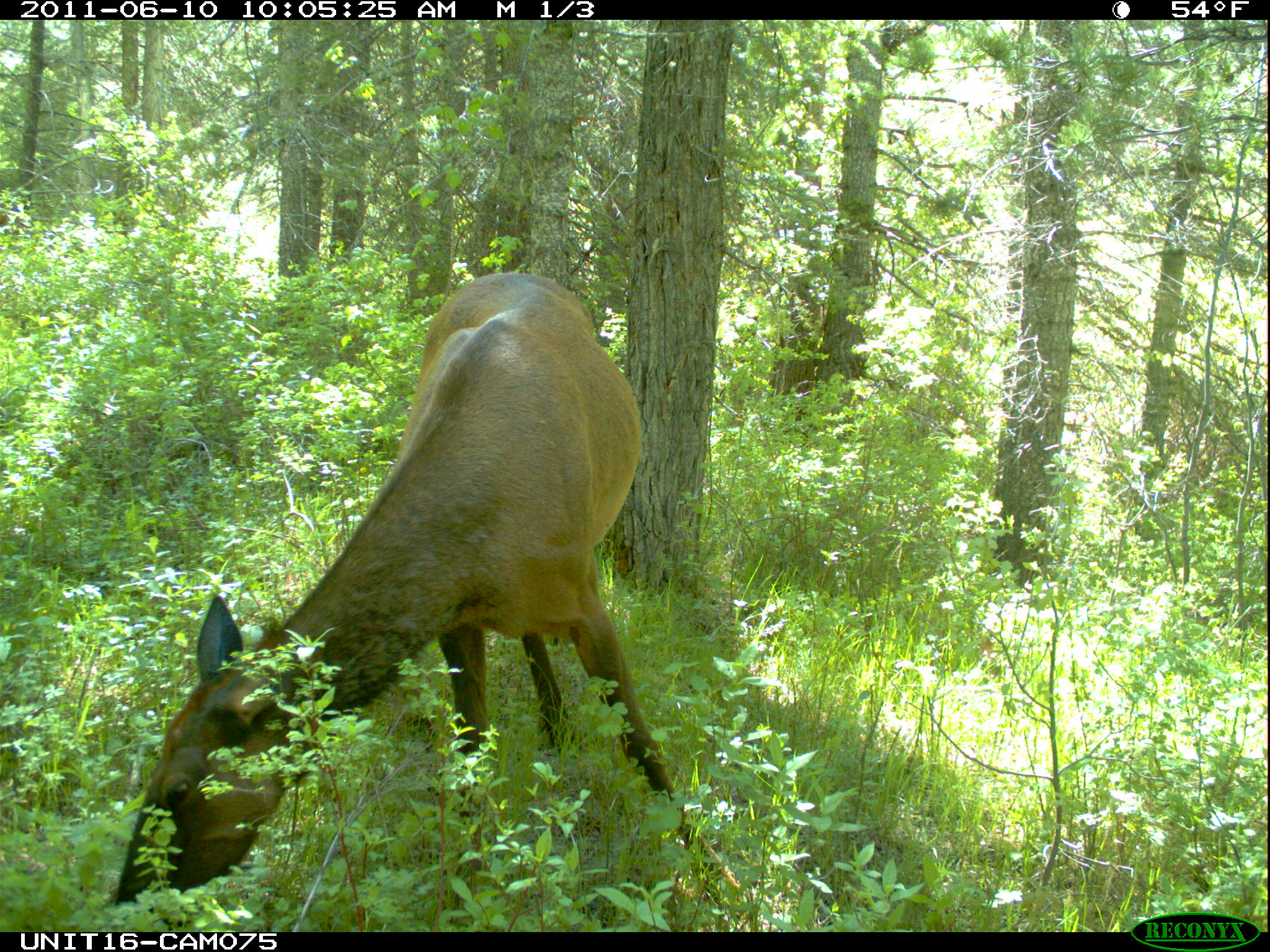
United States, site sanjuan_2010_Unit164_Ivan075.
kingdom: Animalia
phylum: Chordata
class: Mammalia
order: Artiodactyla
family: Cervidae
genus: Cervus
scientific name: Cervus elaphus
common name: red deer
Cervus elaphus (red deer).